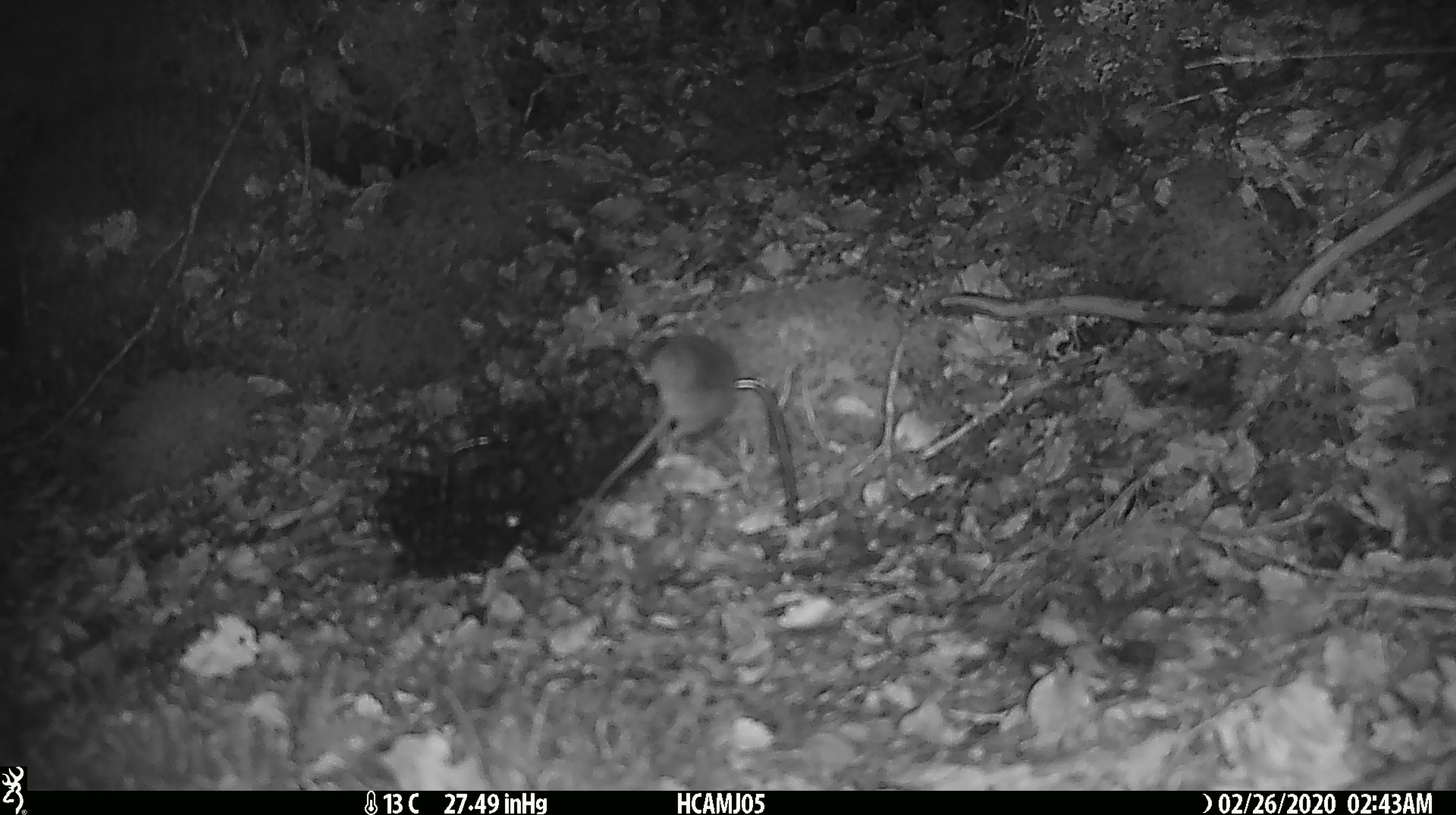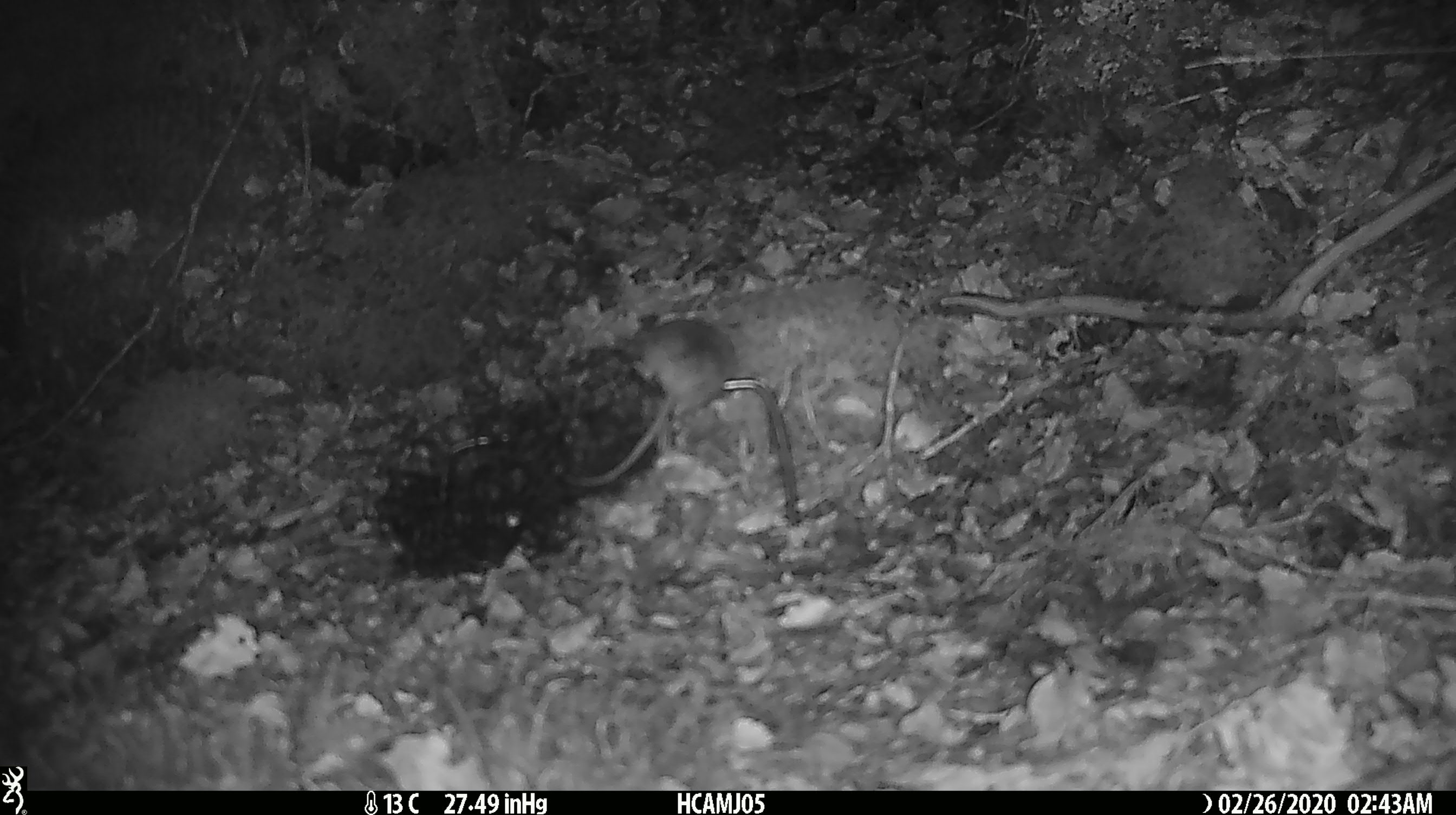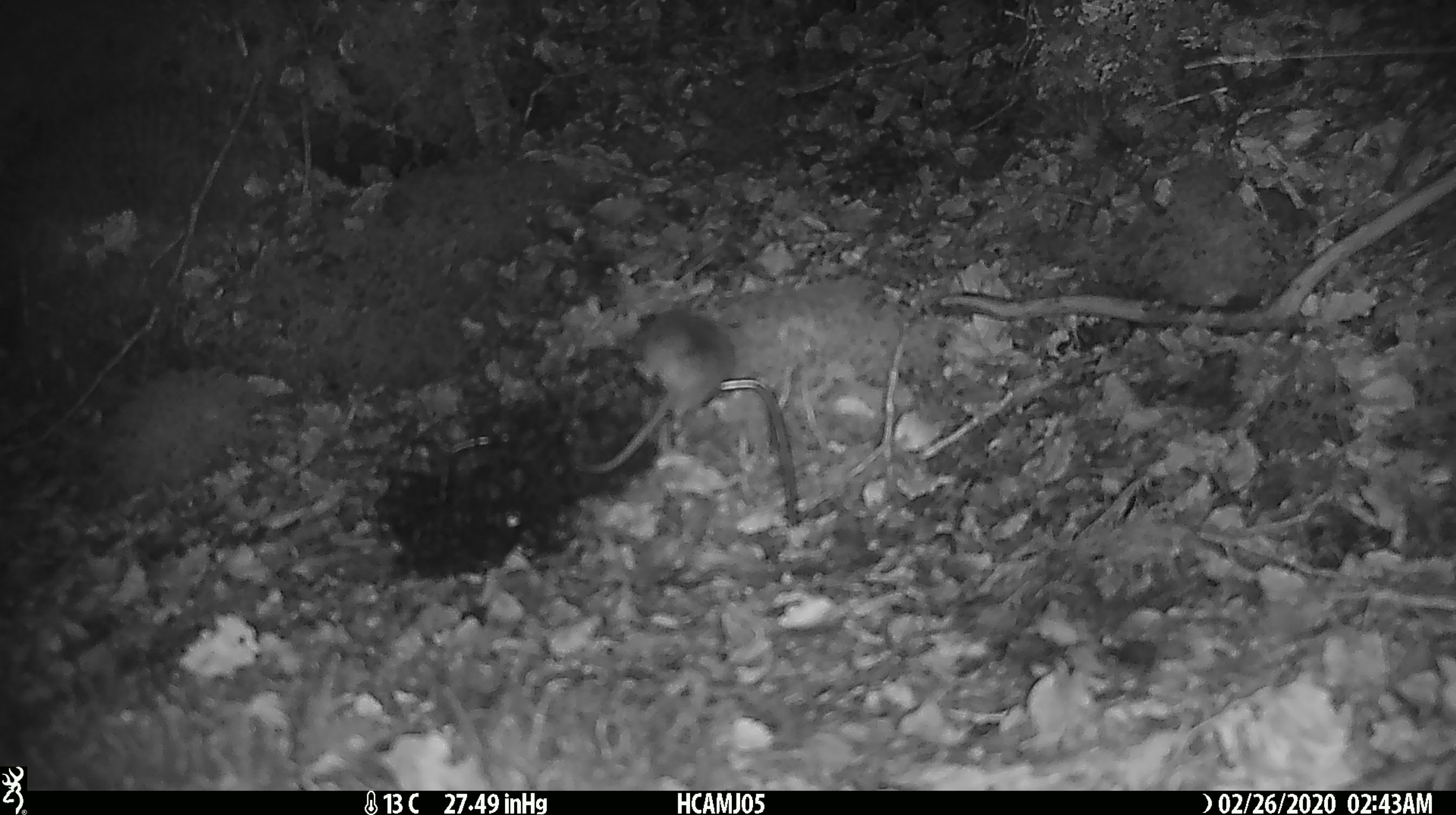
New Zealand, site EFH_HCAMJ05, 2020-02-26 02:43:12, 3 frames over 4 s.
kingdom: Animalia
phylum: Chordata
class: Mammalia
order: Rodentia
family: Muridae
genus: Mus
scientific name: Mus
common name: mouse